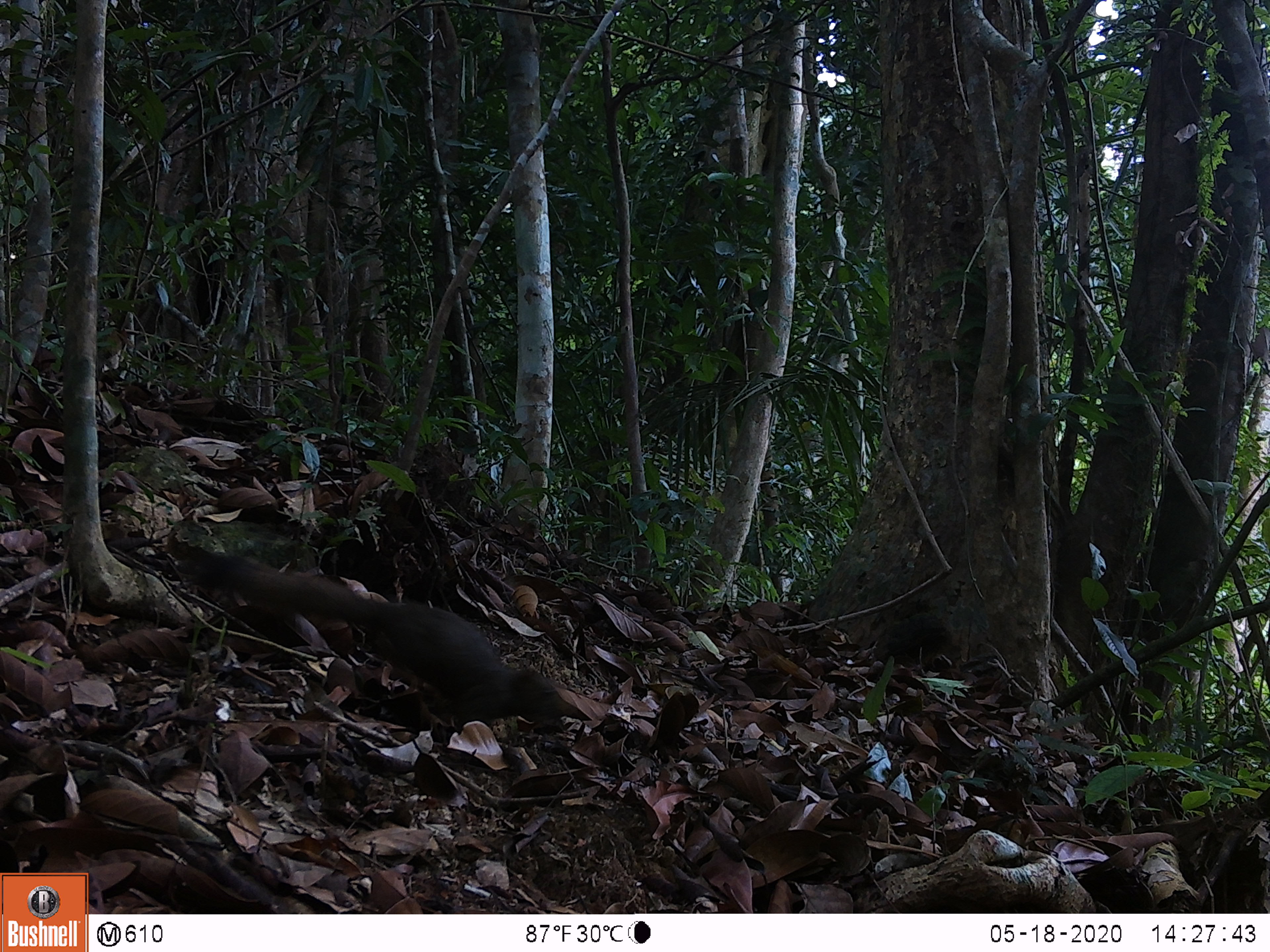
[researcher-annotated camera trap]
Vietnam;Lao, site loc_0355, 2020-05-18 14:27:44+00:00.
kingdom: Animalia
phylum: Chordata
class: Mammalia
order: Rodentia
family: Sciuridae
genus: Callosciurus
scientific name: Callosciurus erythraeus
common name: pallas's squirrel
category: pallass squirrel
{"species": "pallass squirrel (pallas's squirrel) (Callosciurus erythraeus)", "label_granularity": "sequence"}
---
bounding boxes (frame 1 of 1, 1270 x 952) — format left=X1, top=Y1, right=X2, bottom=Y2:
pallass squirrel: left=199, top=553, right=570, bottom=722